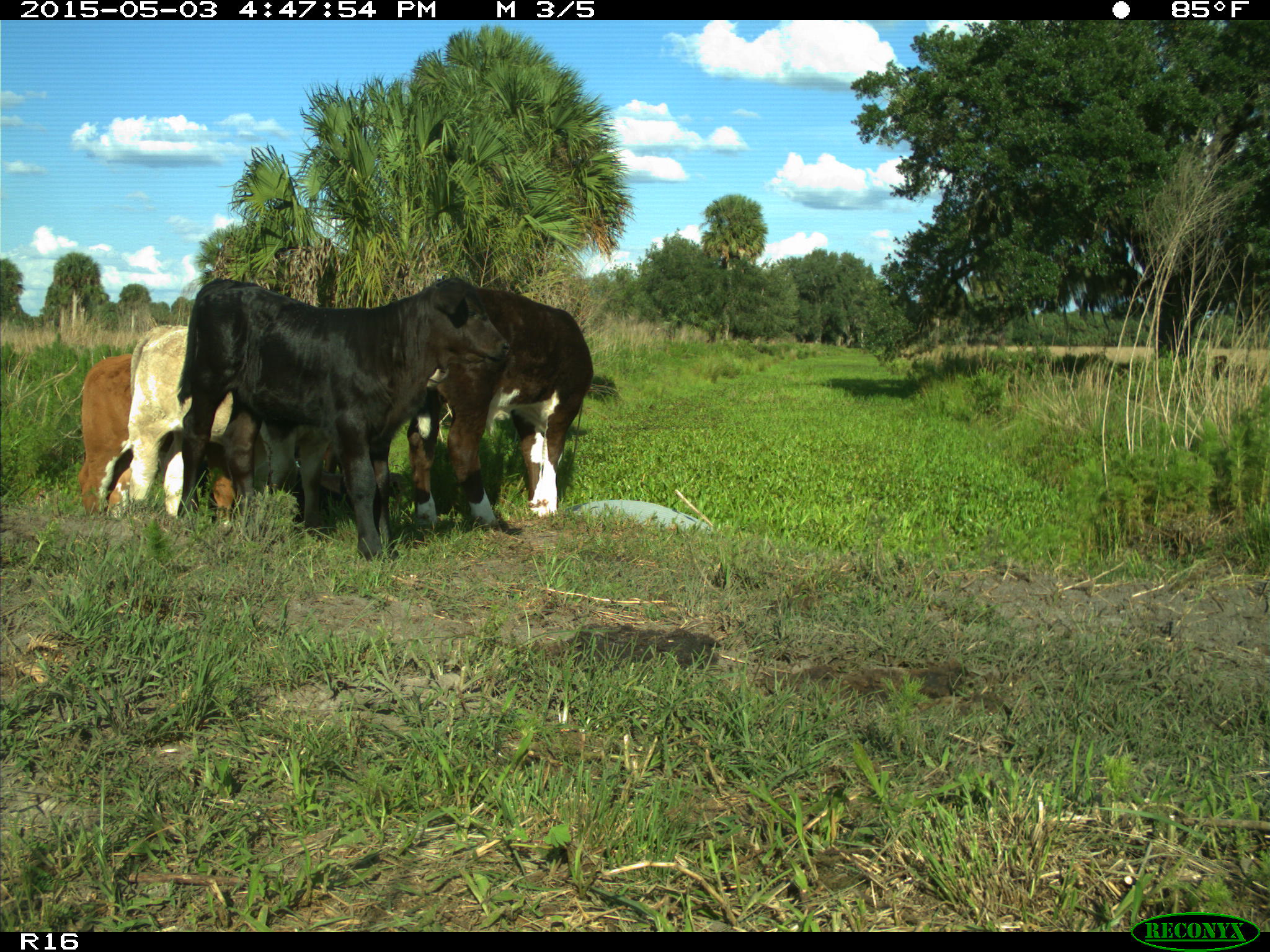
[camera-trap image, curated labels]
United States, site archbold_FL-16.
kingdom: Animalia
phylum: Chordata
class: Mammalia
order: Artiodactyla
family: Bovidae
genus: Bos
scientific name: Bos taurus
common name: domestic cow